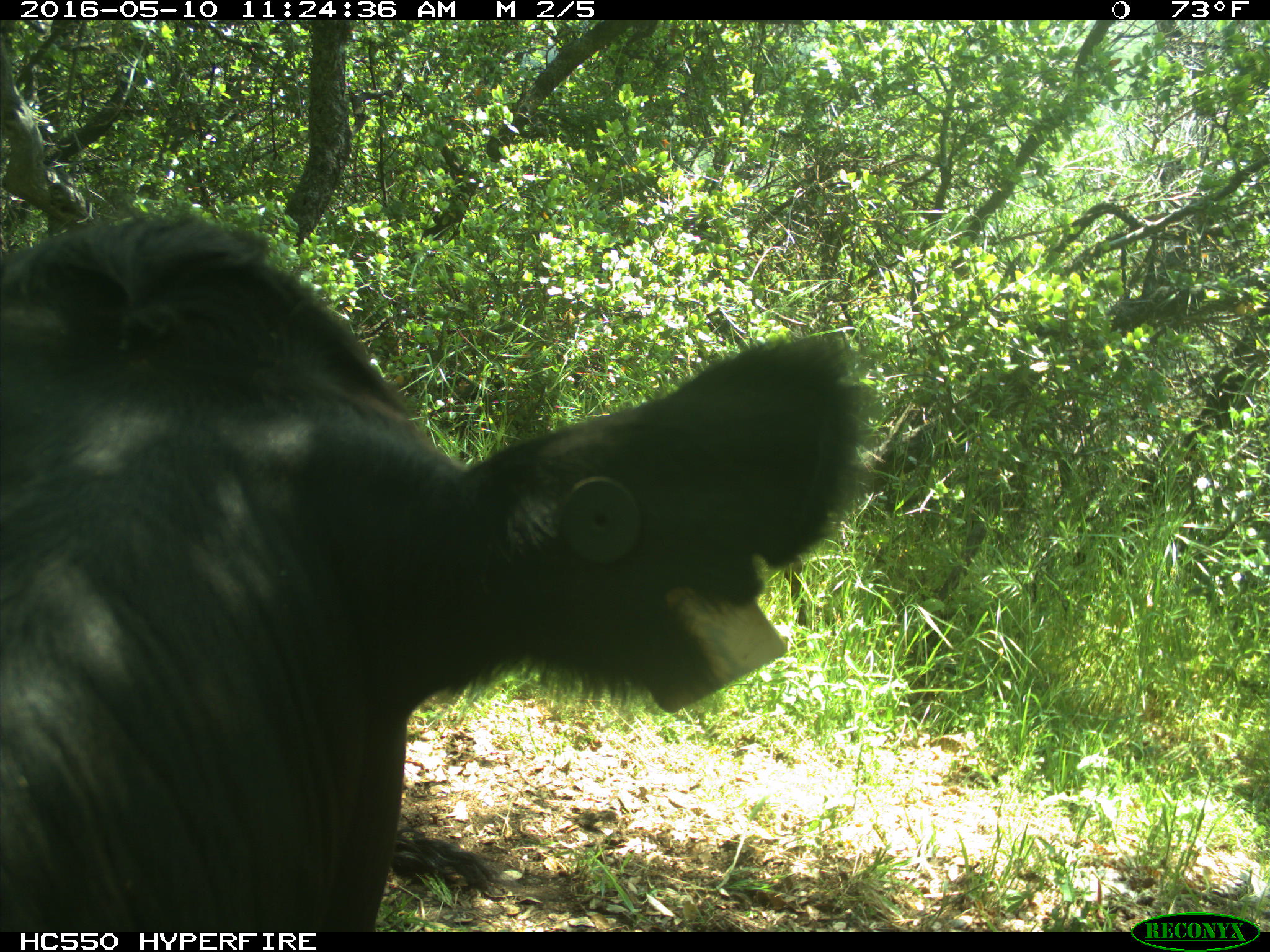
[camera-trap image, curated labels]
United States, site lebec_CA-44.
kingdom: Animalia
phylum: Chordata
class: Mammalia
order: Artiodactyla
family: Bovidae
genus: Bos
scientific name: Bos taurus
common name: domestic cow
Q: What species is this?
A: Bos taurus (domestic cow).